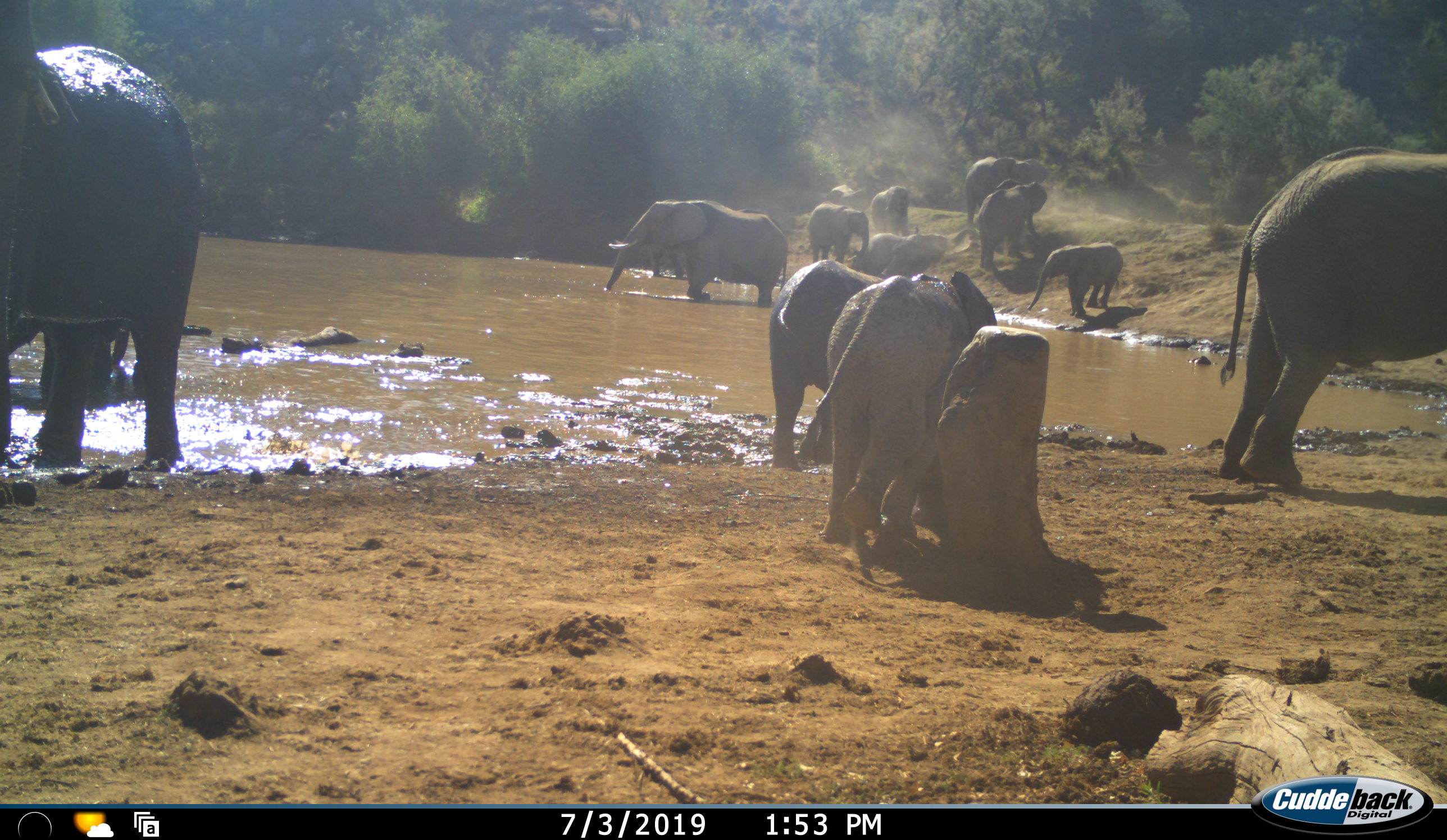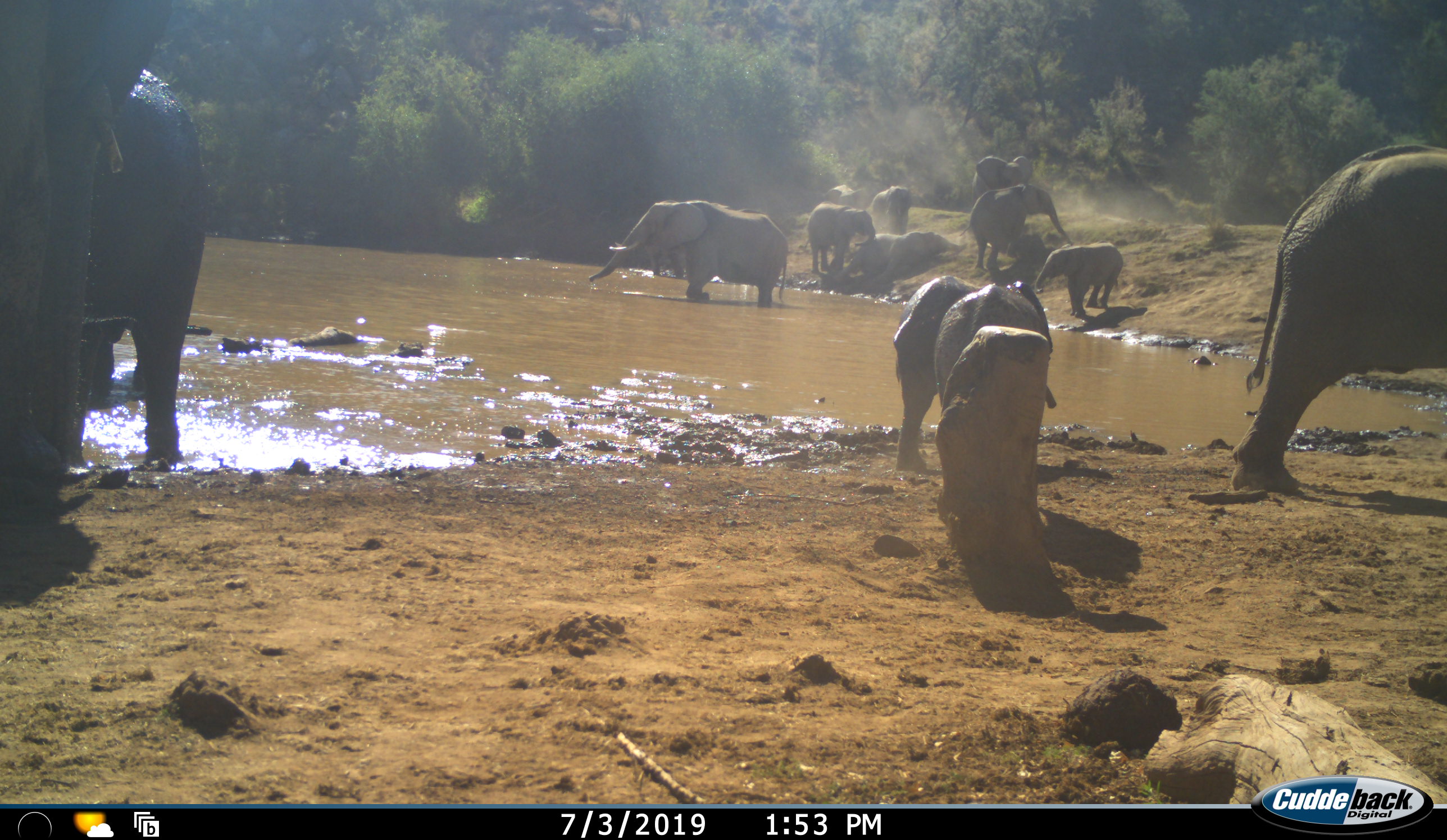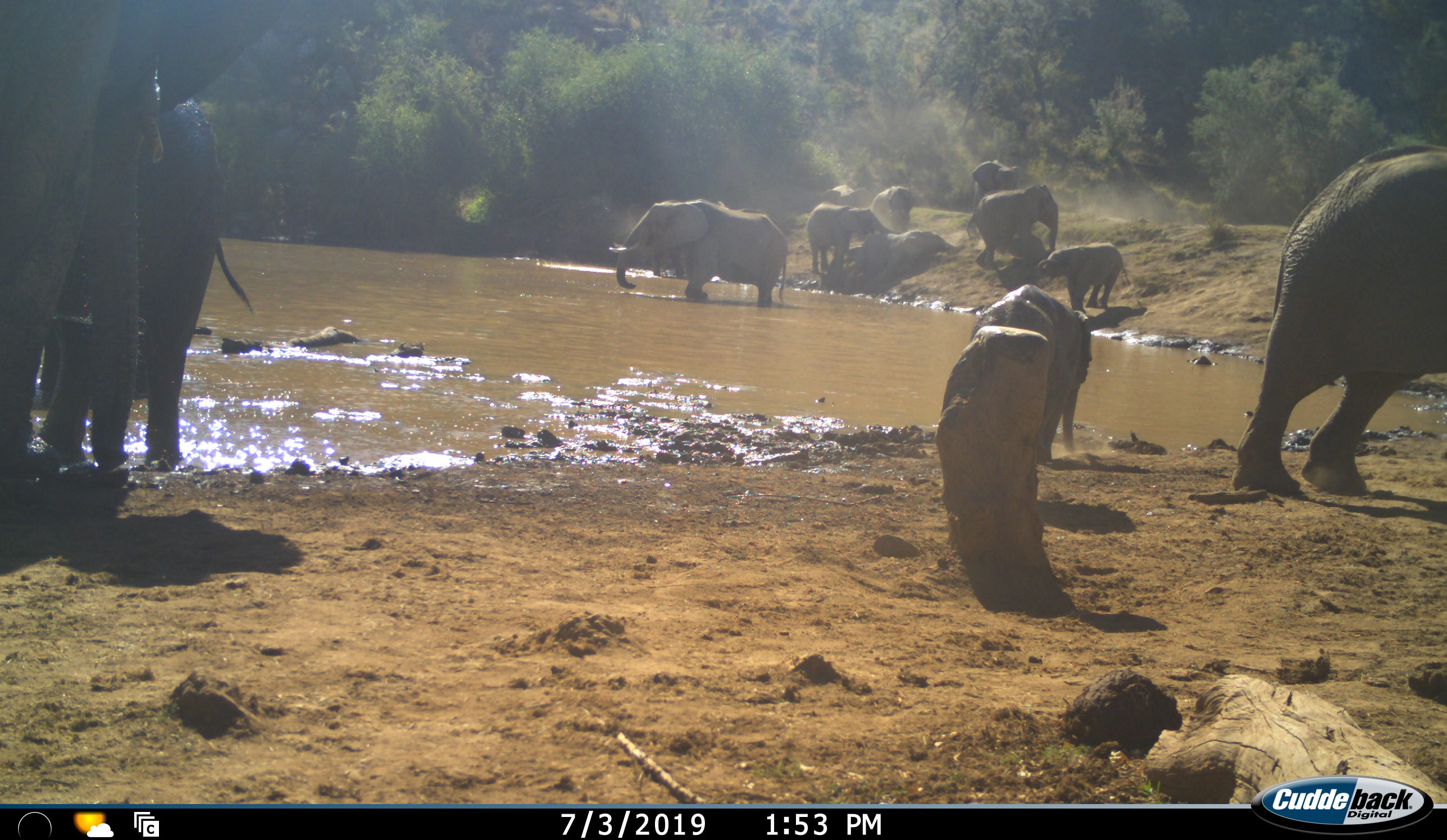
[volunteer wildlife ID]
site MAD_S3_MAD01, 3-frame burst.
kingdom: Animalia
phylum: Chordata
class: Mammalia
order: Proboscidea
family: Elephantidae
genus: Loxodonta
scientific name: Loxodonta africana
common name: african bush elephant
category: elephant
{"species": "elephant (african bush elephant) (Loxodonta africana)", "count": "11-50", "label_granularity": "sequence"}